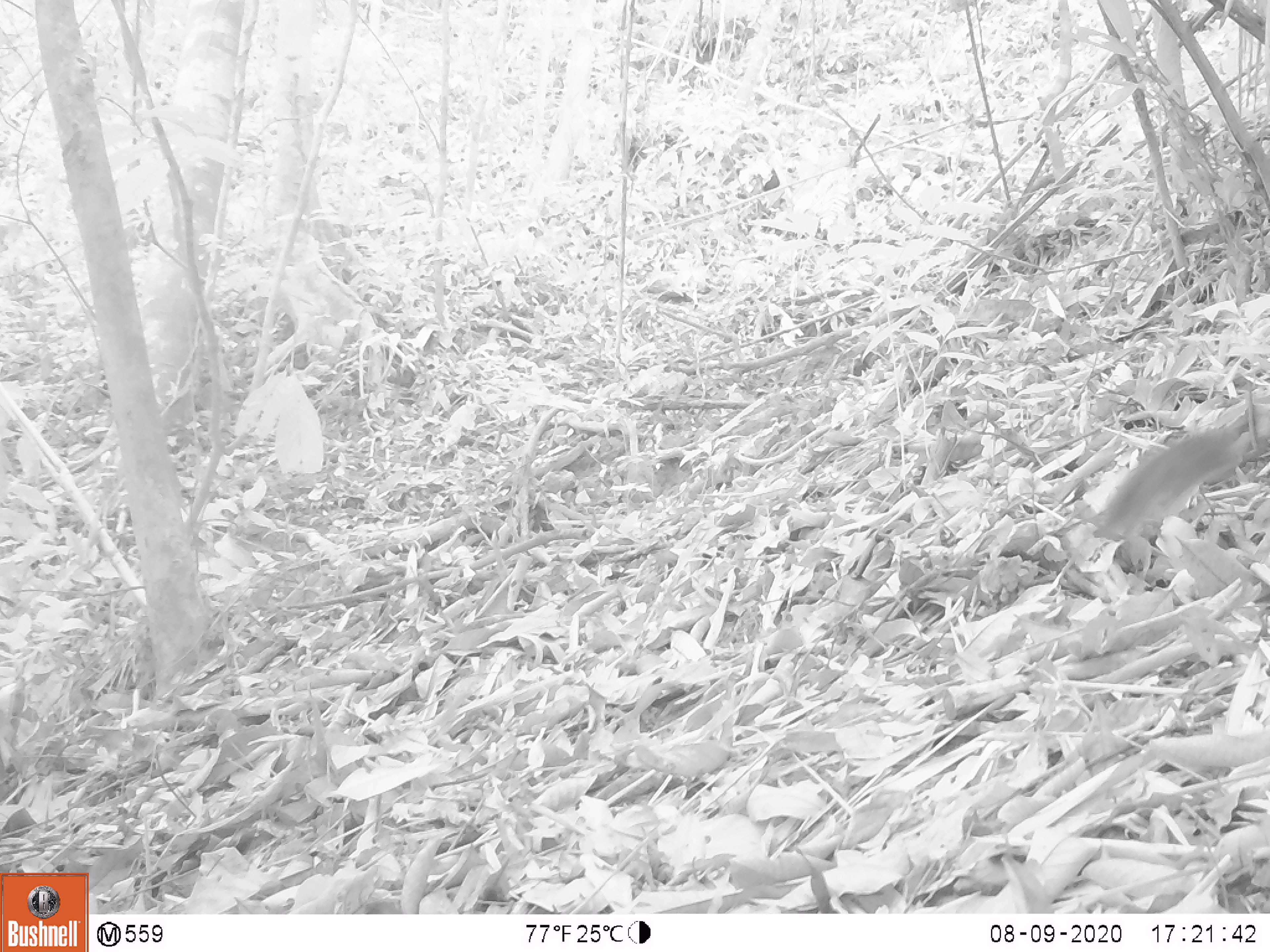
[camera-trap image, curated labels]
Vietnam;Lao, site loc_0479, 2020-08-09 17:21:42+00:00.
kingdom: Animalia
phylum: Chordata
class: Mammalia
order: Rodentia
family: Sciuridae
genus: Sciurus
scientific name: Sciurus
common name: squirrel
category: unidentified squirrel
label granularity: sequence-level